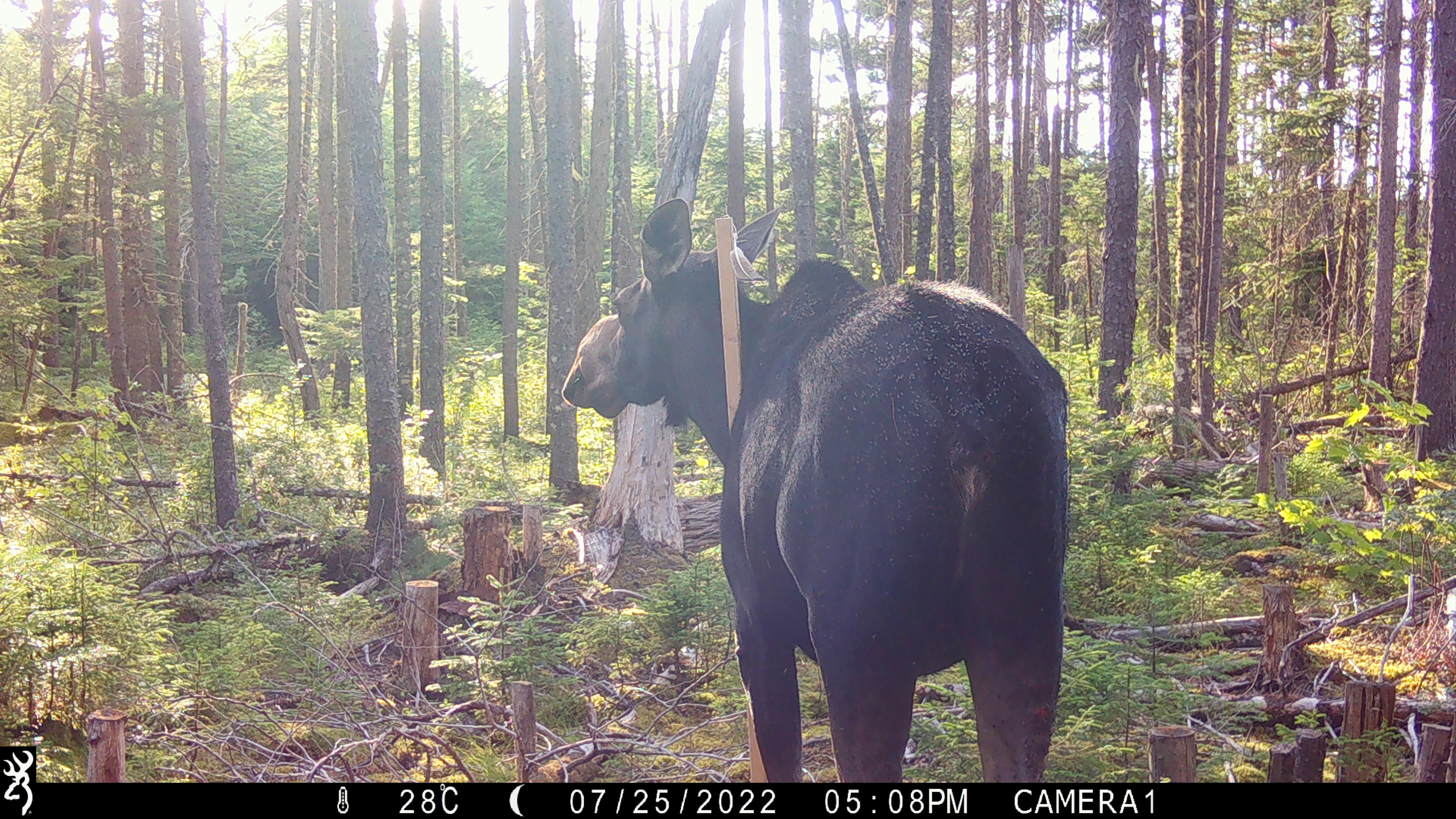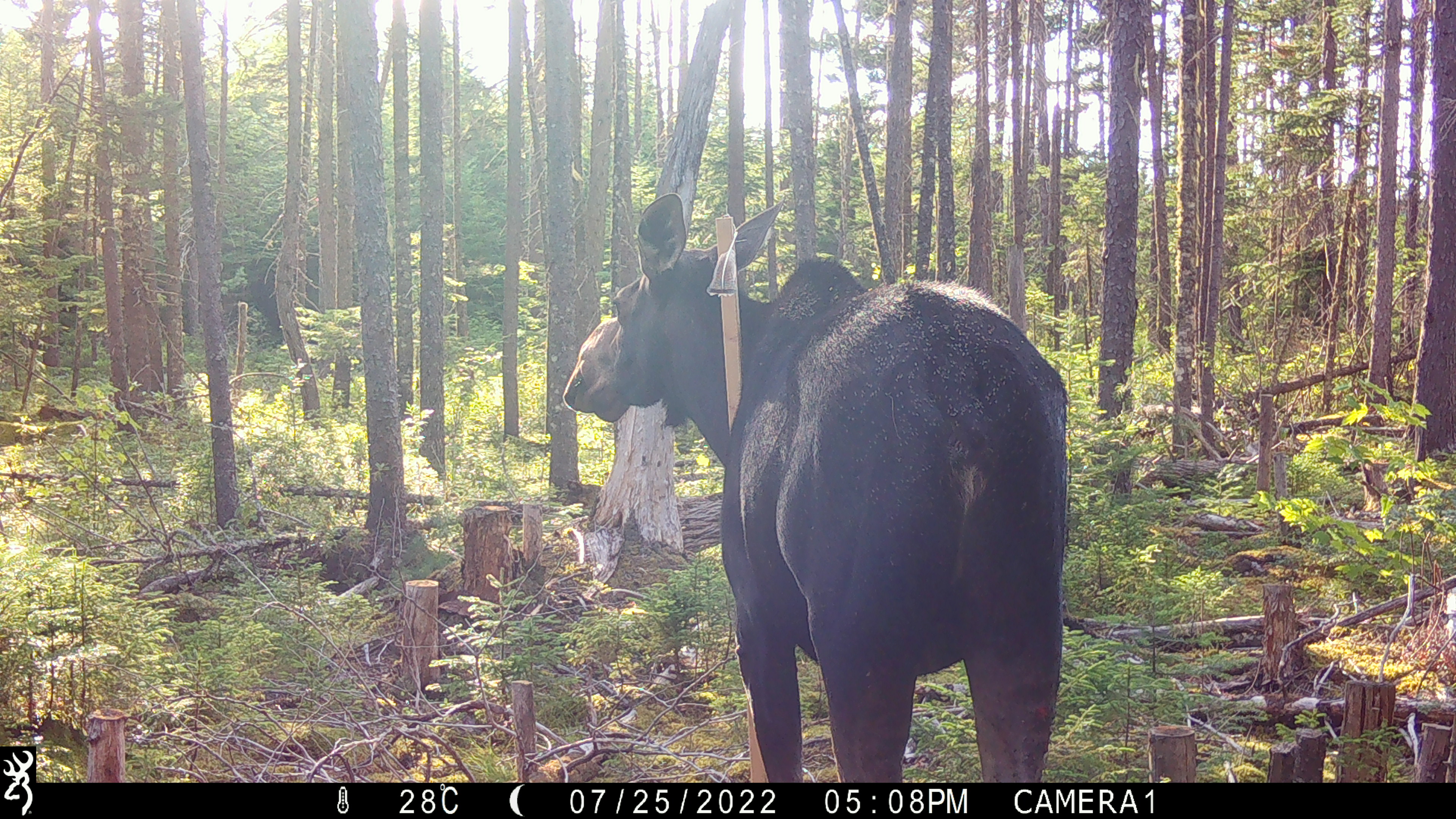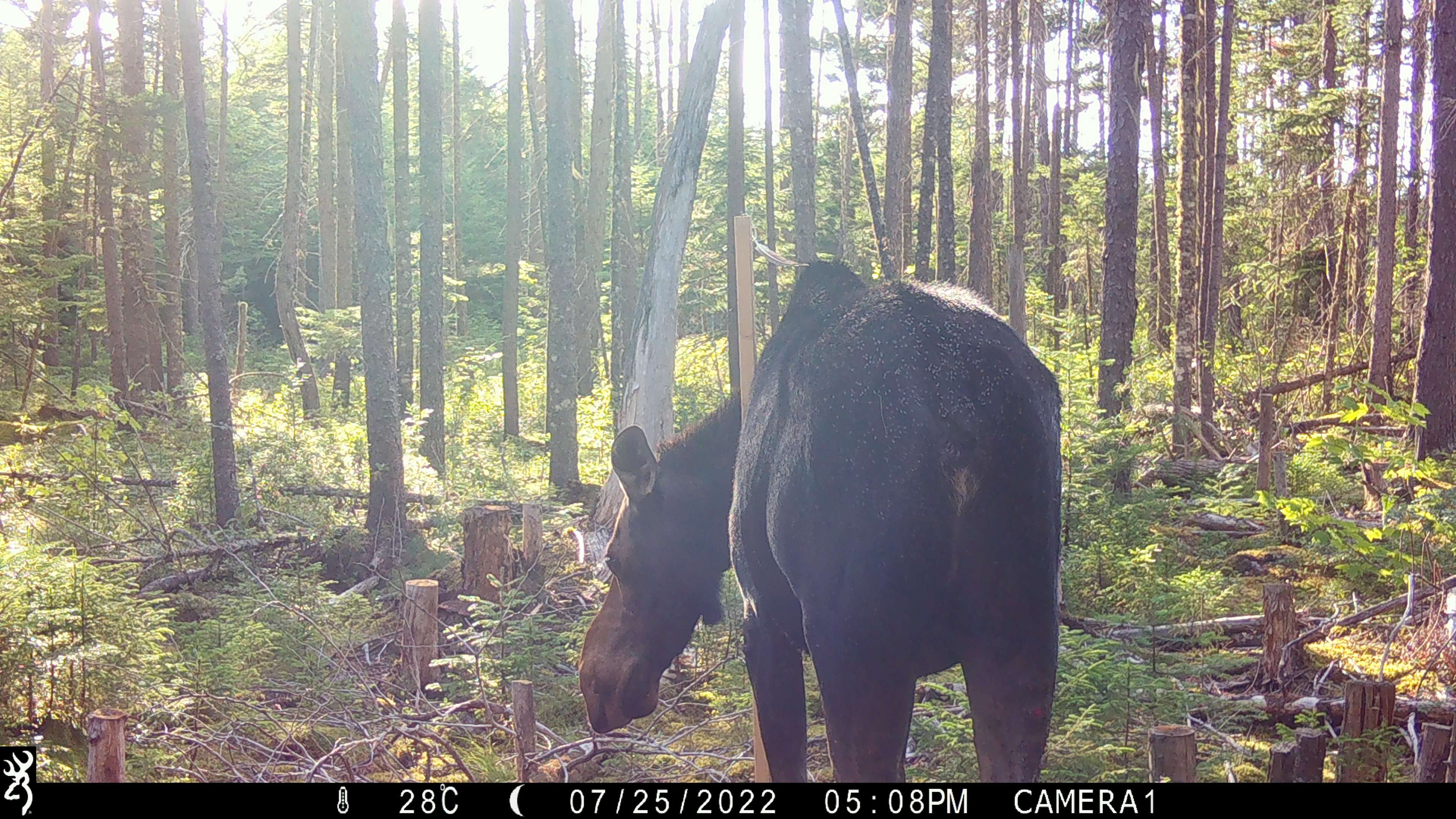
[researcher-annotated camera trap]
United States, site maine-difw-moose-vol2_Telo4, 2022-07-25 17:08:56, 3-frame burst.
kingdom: Animalia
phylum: Chordata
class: Mammalia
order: Artiodactyla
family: Cervidae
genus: Alces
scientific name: Alces alces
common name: moose